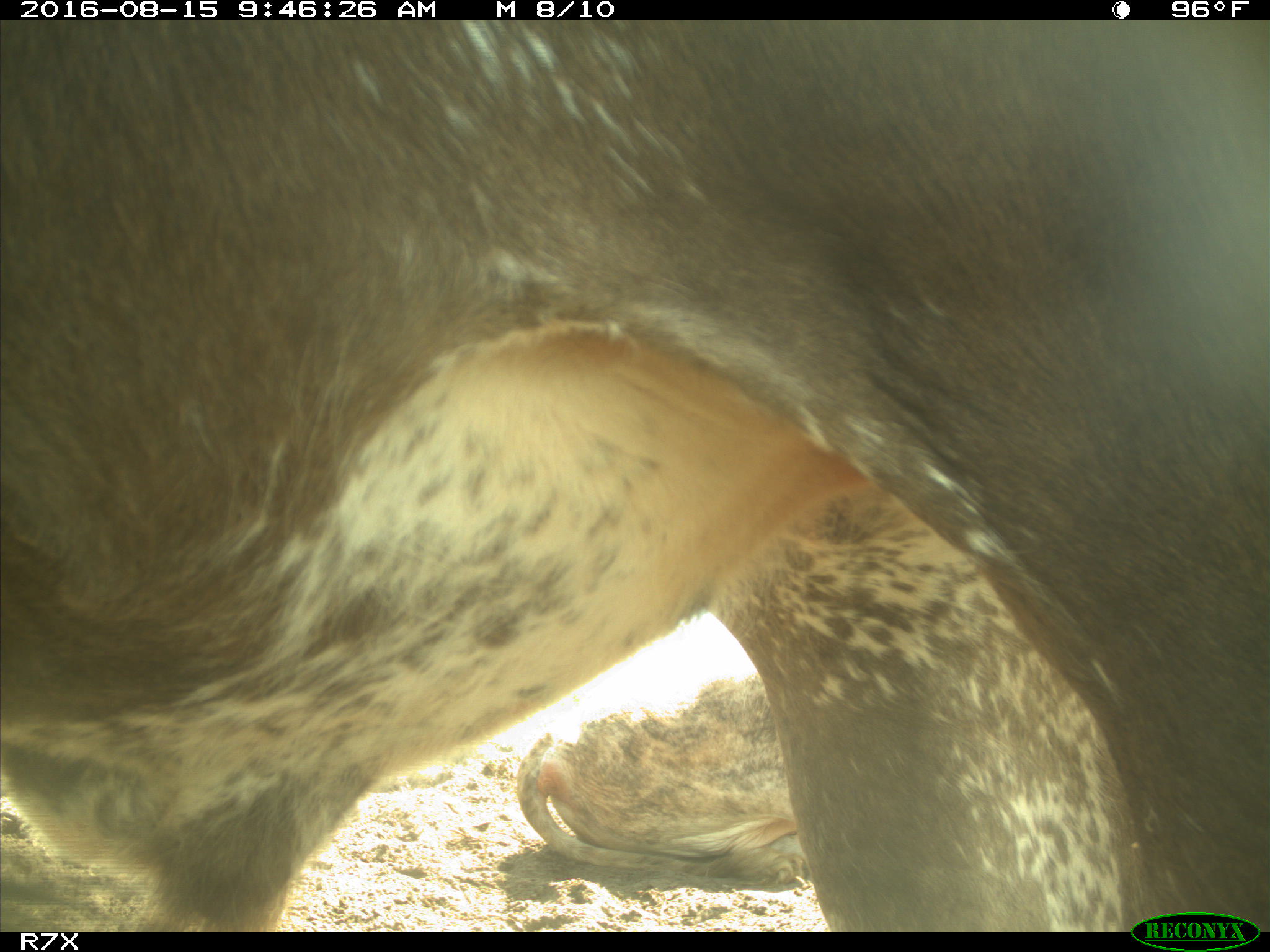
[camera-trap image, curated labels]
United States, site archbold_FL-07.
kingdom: Animalia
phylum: Chordata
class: Mammalia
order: Artiodactyla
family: Bovidae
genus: Bos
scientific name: Bos taurus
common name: domestic cow